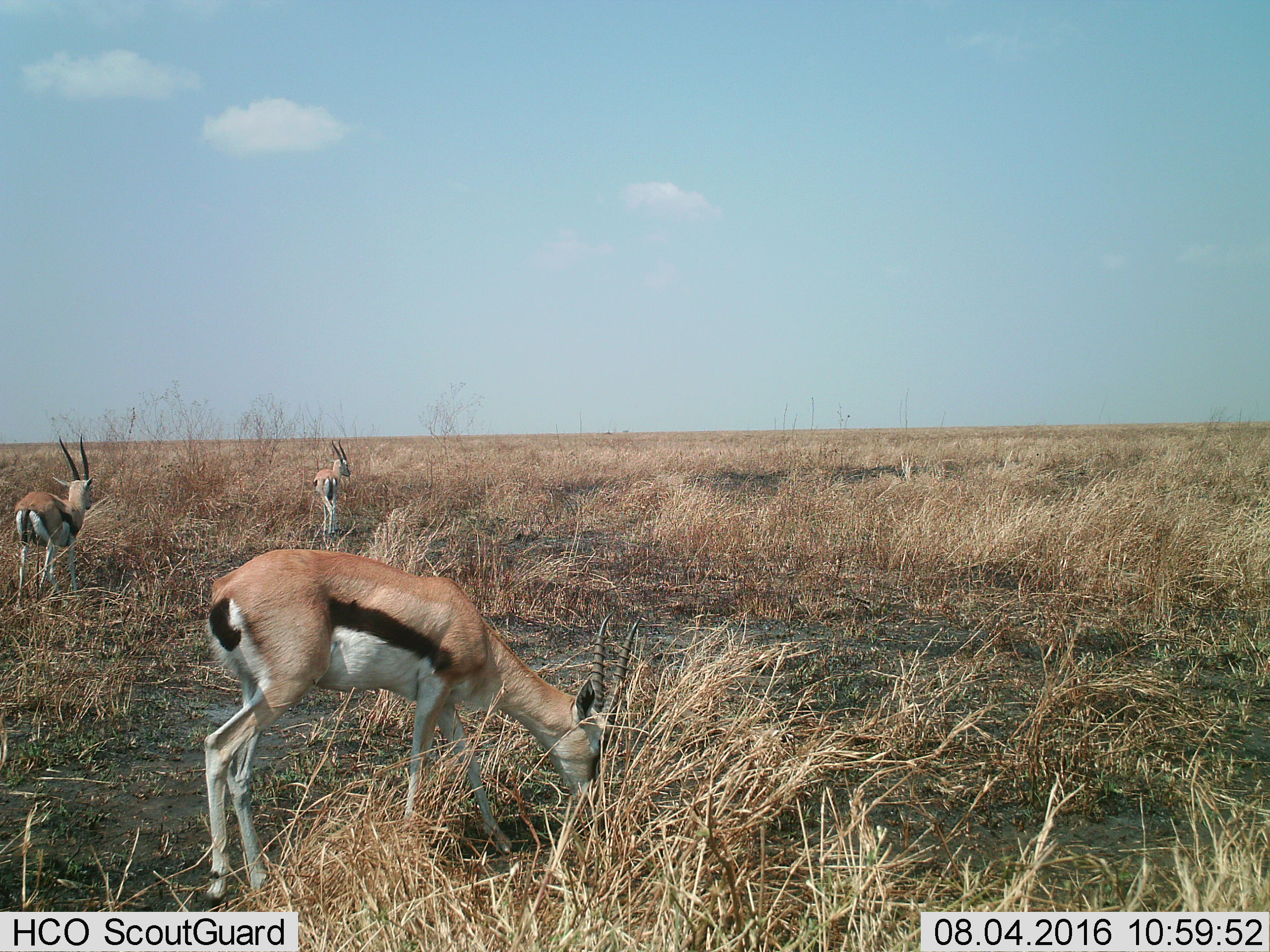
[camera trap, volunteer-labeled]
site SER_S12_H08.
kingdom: Animalia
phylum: Chordata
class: Mammalia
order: Artiodactyla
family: Bovidae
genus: Eudorcas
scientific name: Eudorcas thomsonii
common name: thomson's gazelle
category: gazellethomsons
Gazellethomsons (thomson's gazelle) (Eudorcas thomsonii), count 3. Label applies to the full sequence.